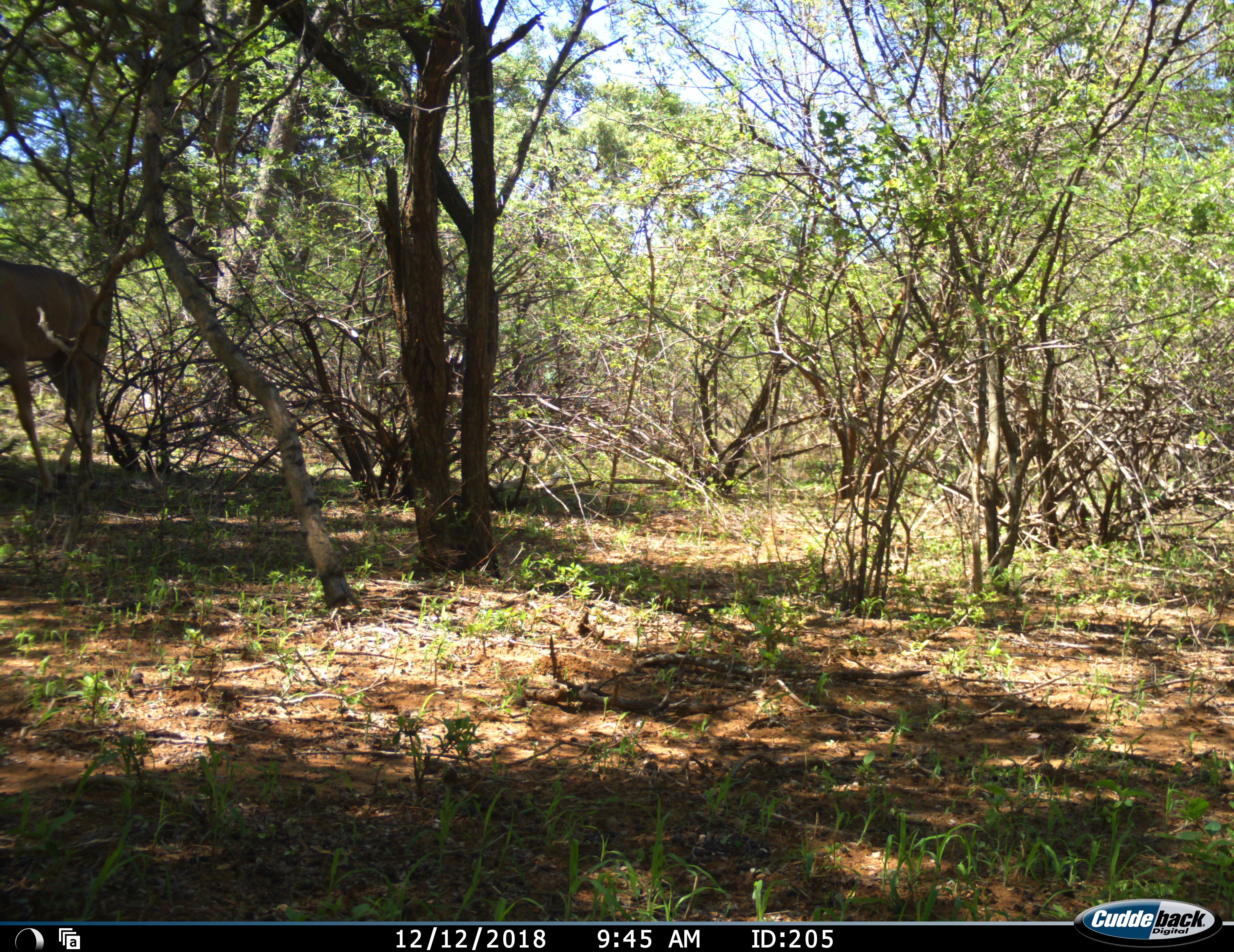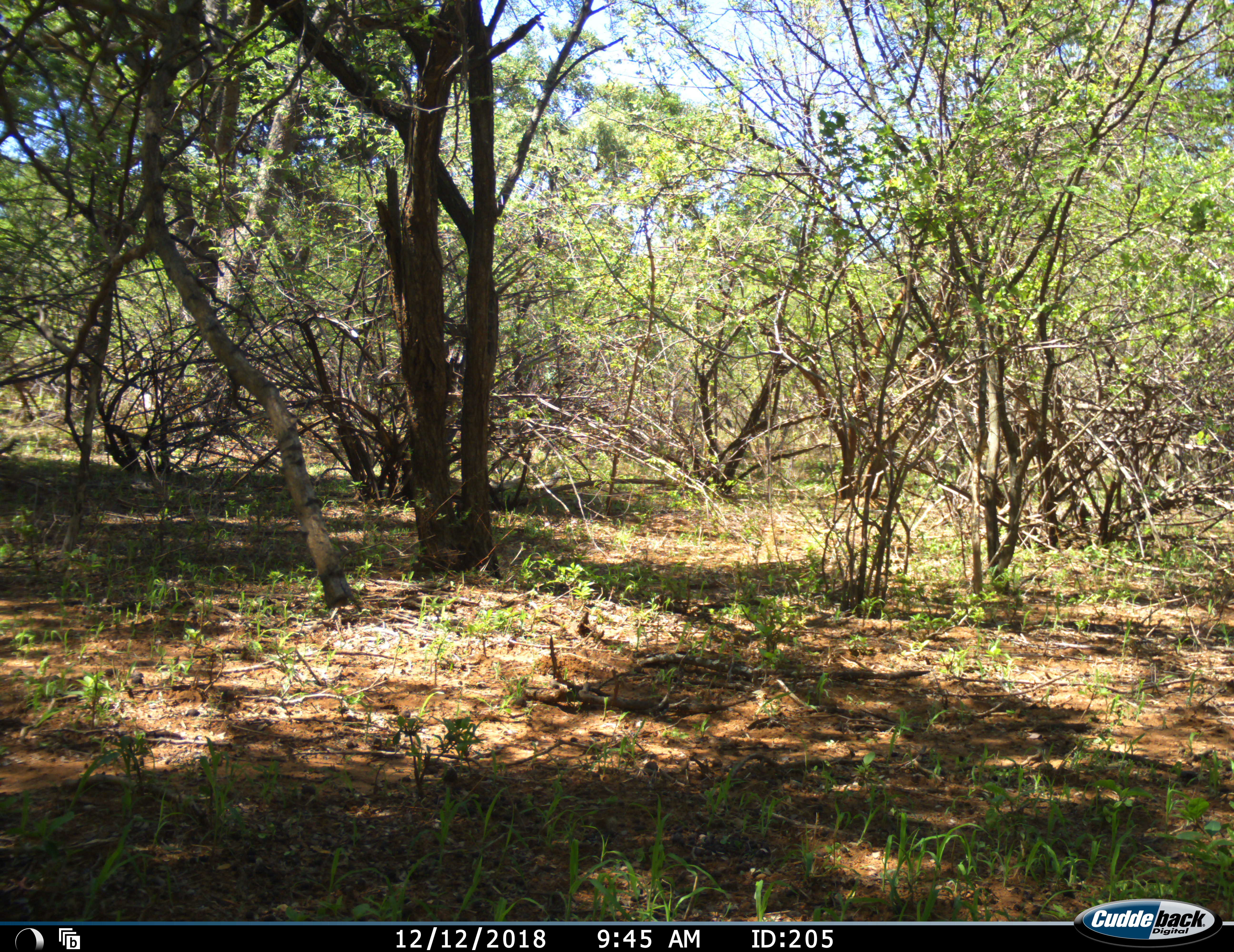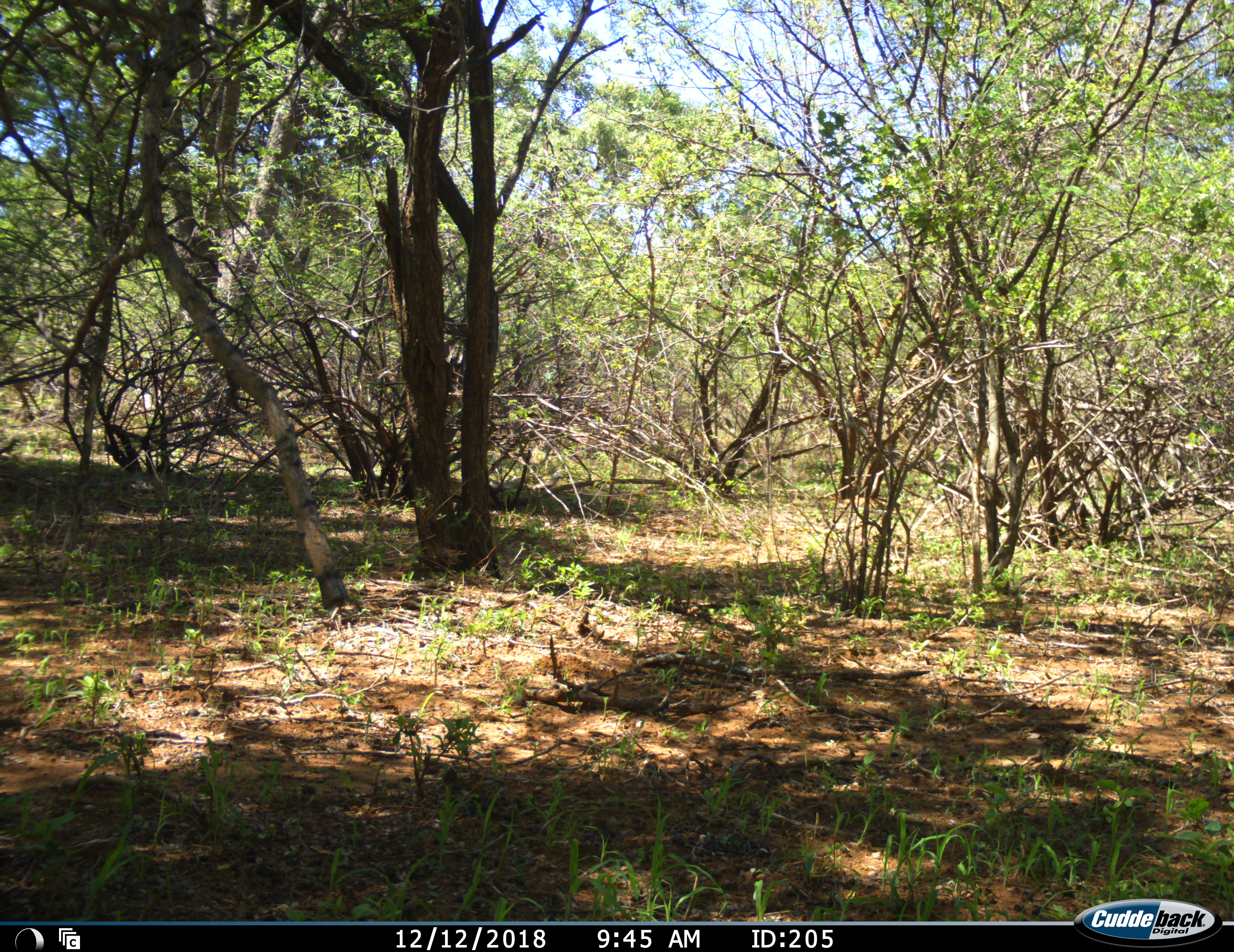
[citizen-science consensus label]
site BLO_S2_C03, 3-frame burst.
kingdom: Animalia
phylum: Chordata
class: Mammalia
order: Artiodactyla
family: Bovidae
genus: Tragelaphus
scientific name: Tragelaphus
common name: kudu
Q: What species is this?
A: Kudu (Tragelaphus).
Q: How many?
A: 1.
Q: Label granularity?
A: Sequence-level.